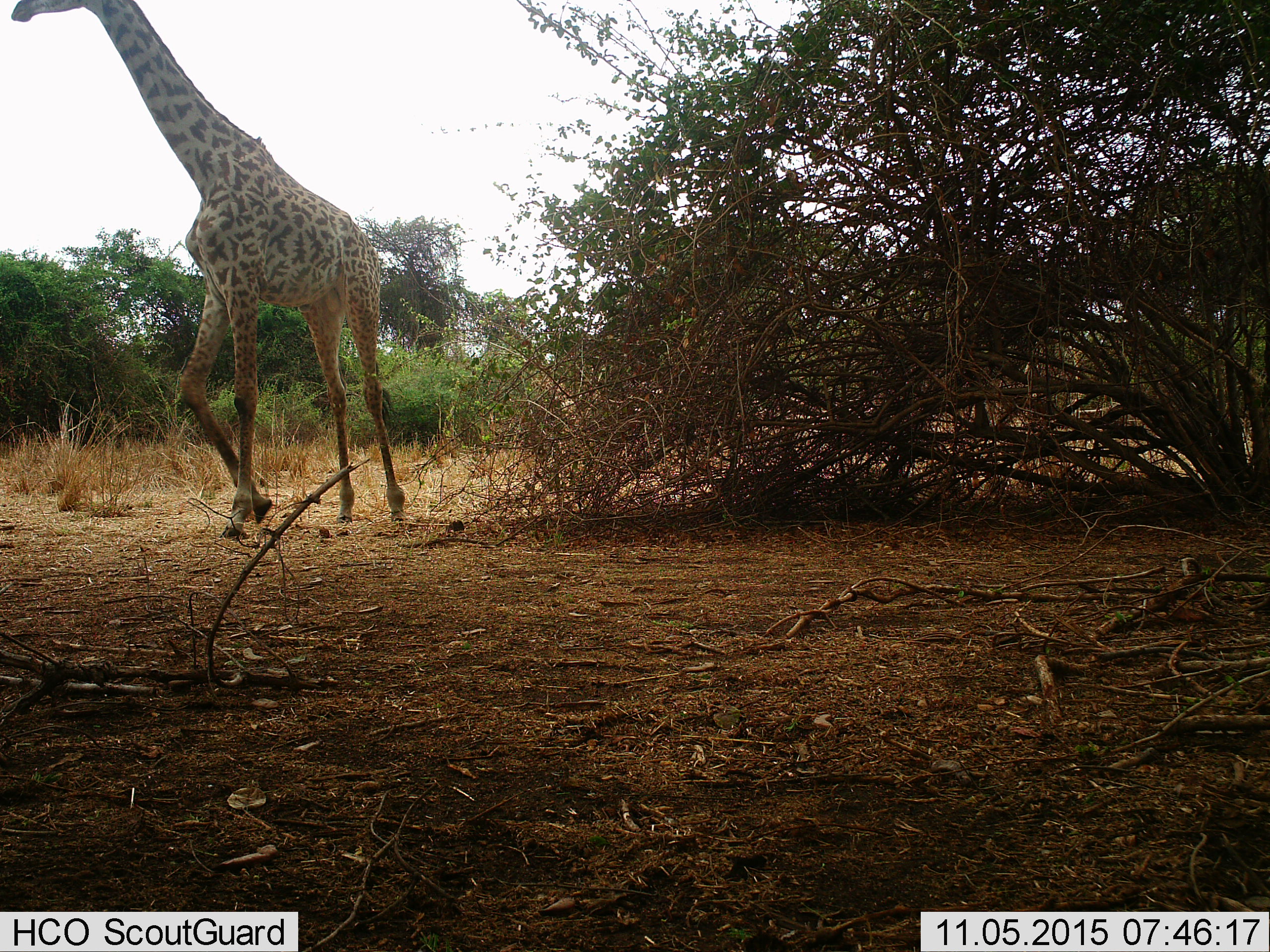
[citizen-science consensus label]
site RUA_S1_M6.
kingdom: Animalia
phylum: Chordata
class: Mammalia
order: Artiodactyla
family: Giraffidae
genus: Giraffa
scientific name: Giraffa camelopardalis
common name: giraffe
Giraffe (Giraffa camelopardalis), count 1. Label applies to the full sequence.